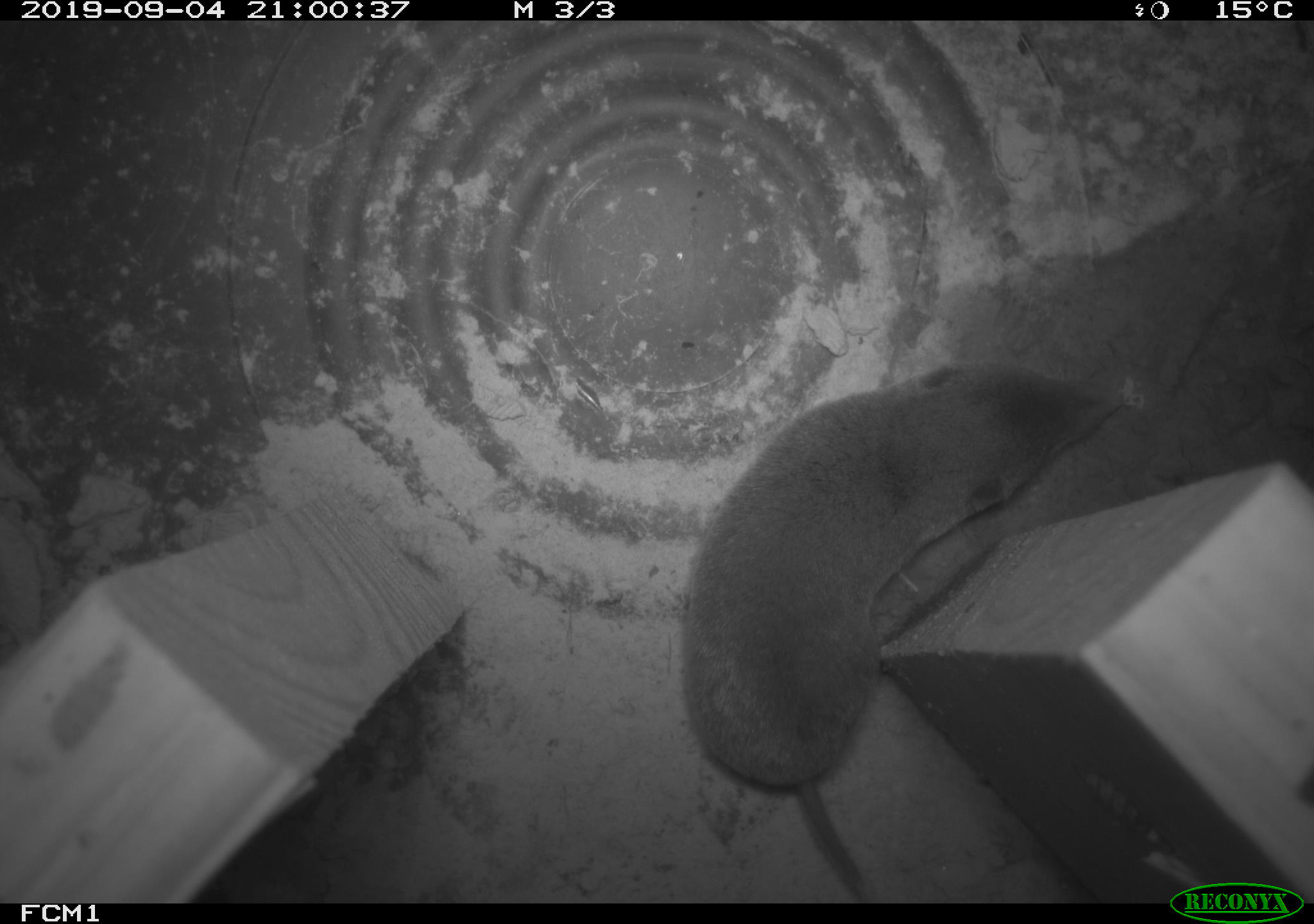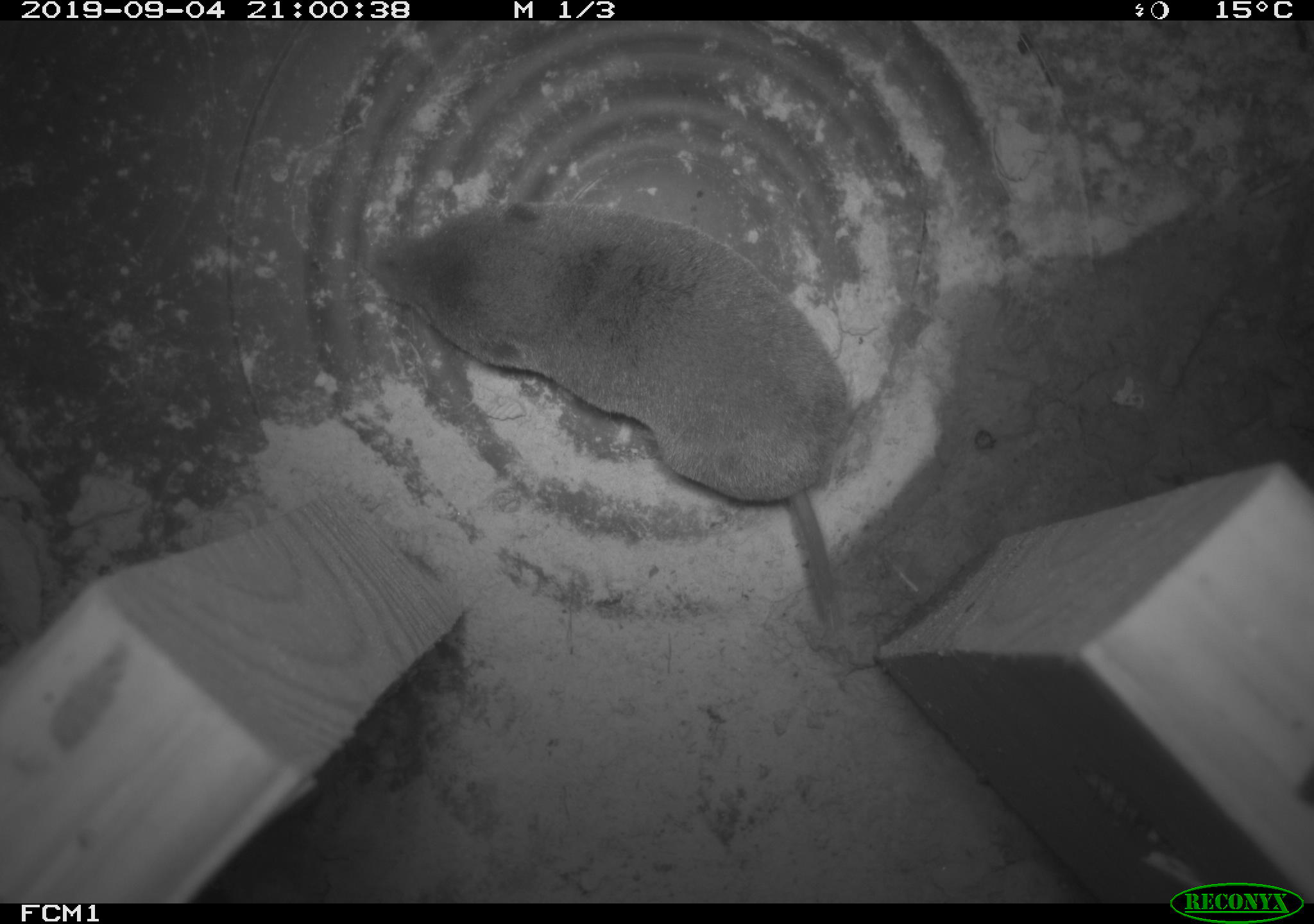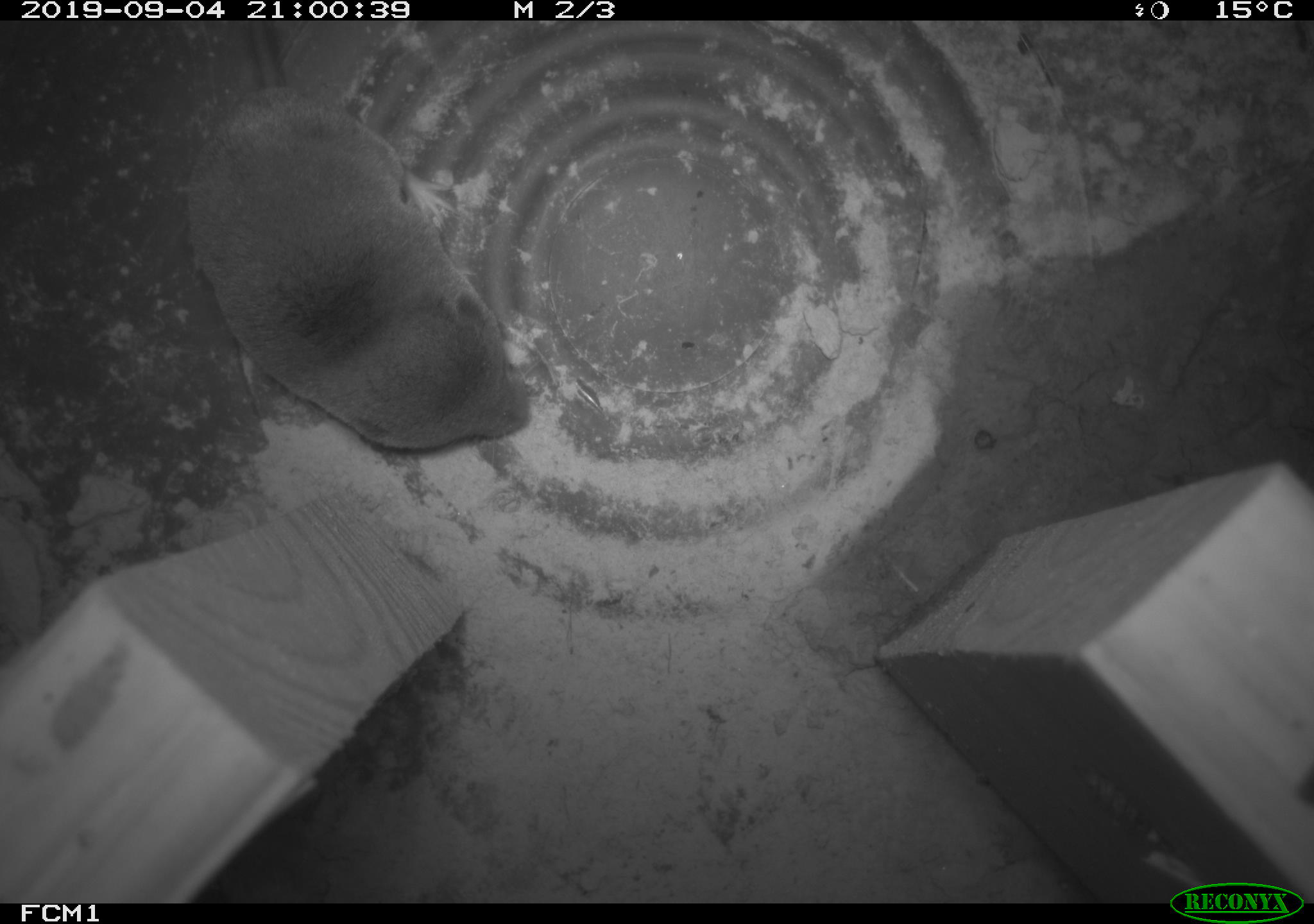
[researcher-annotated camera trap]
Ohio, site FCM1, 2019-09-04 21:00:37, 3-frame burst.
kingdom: Animalia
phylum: Chordata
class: Mammalia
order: Eulipotyphla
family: Soricidae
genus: Blarina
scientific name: Blarina brevicauda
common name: northern short-tailed shrew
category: n. short-tailed shrew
N. short-tailed shrew (northern short-tailed shrew) (Blarina brevicauda).